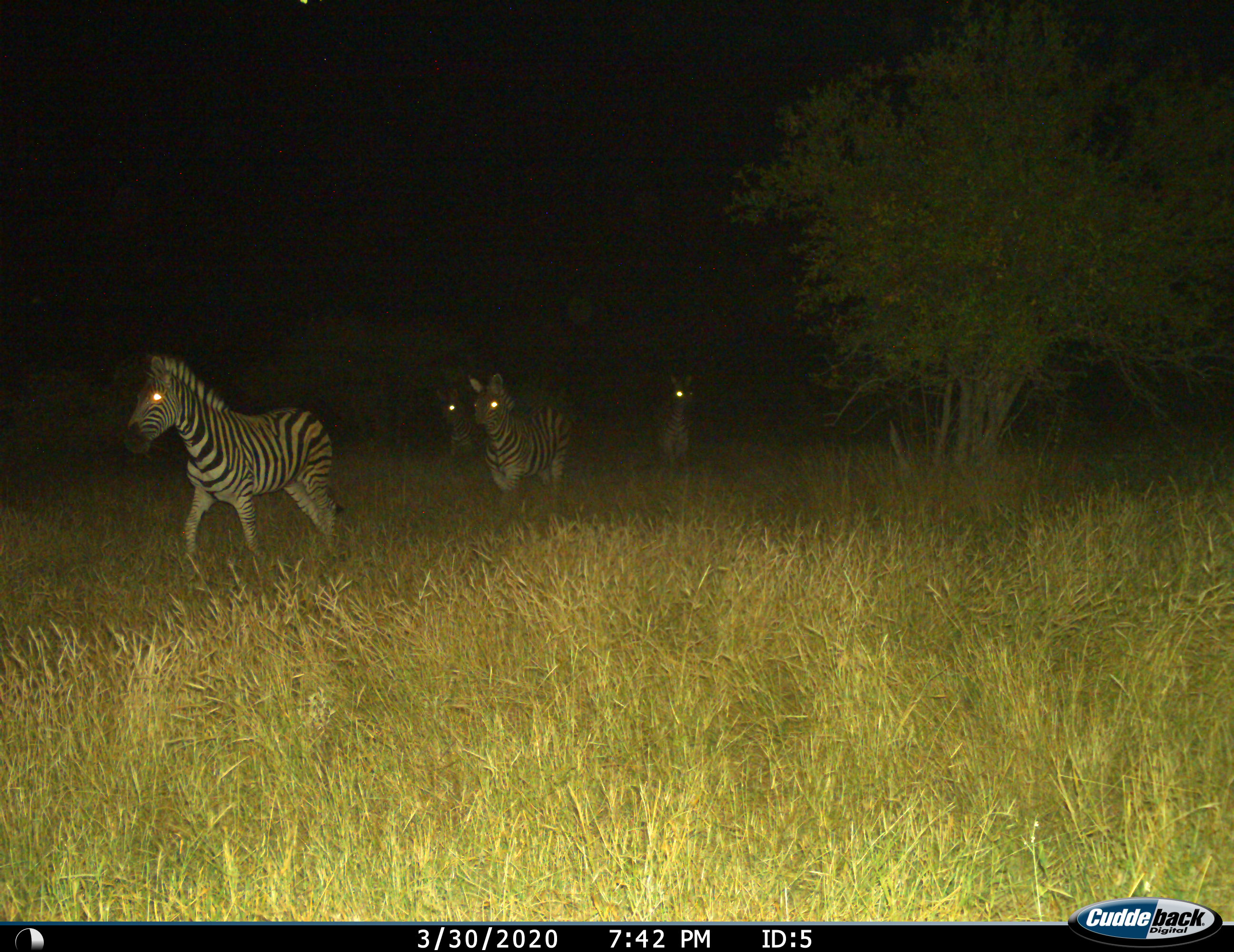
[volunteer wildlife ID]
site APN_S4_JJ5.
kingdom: Animalia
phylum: Chordata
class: Mammalia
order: Perissodactyla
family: Equidae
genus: Equus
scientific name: Equus quagga burchellii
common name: burchell's zebra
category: zebraburchells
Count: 4.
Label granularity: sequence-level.